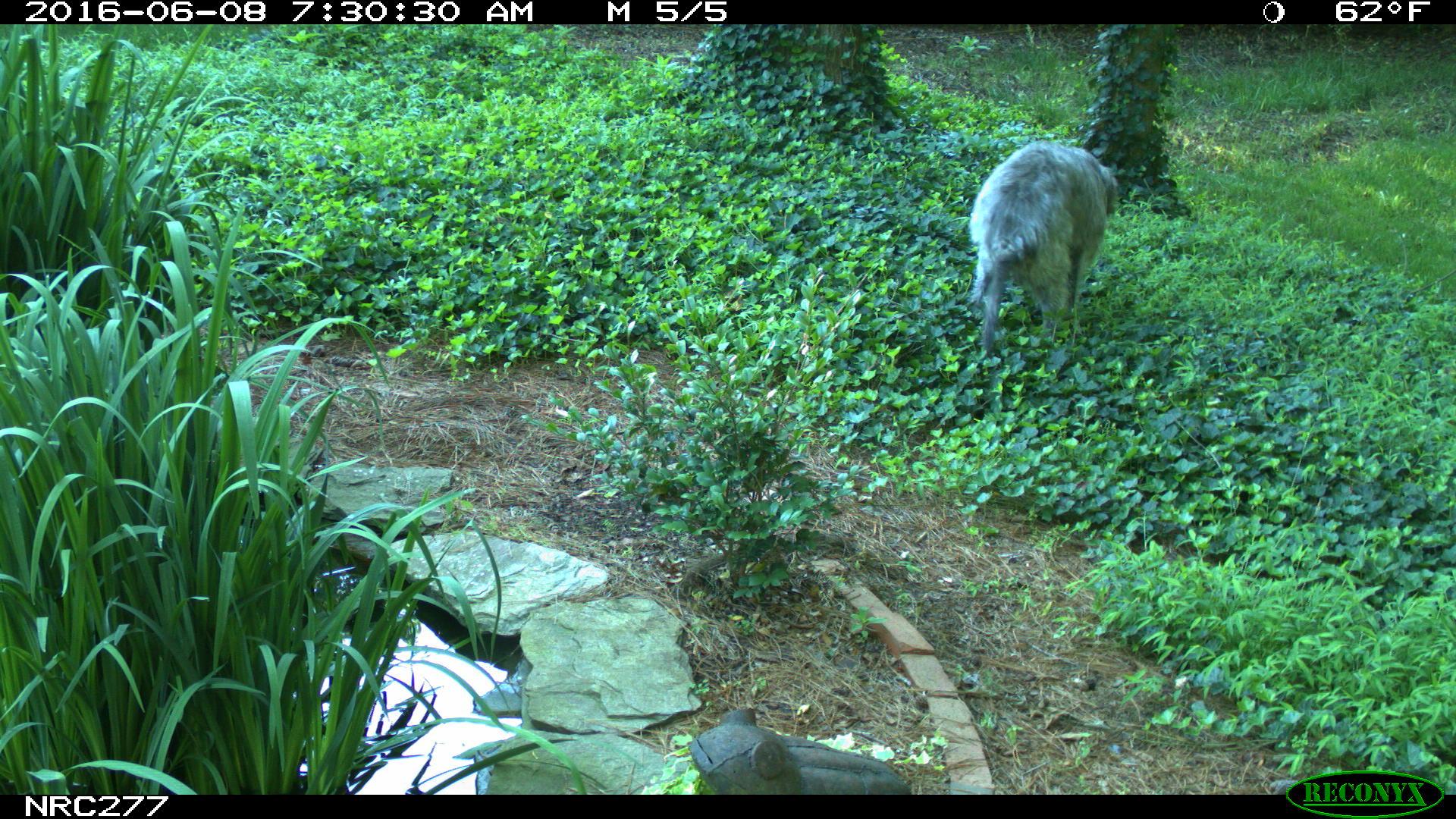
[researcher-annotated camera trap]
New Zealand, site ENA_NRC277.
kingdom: Animalia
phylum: Chordata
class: Mammalia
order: Carnivora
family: Canidae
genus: Canis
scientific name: Canis familiaris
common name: domestic dog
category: dog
Dog (domestic dog) (Canis familiaris).